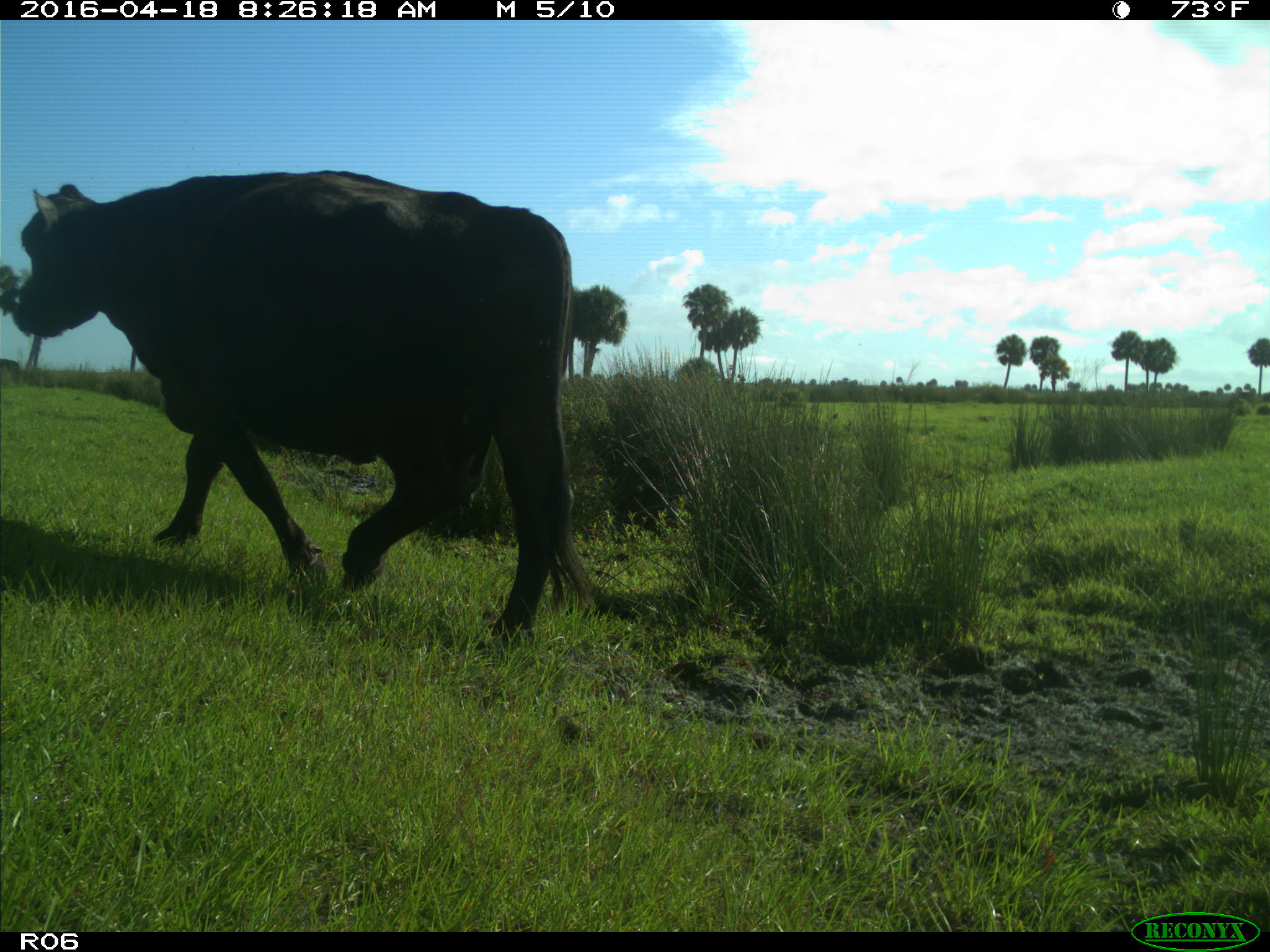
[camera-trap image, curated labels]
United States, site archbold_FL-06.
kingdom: Animalia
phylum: Chordata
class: Mammalia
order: Artiodactyla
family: Bovidae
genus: Bos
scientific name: Bos taurus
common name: domestic cow